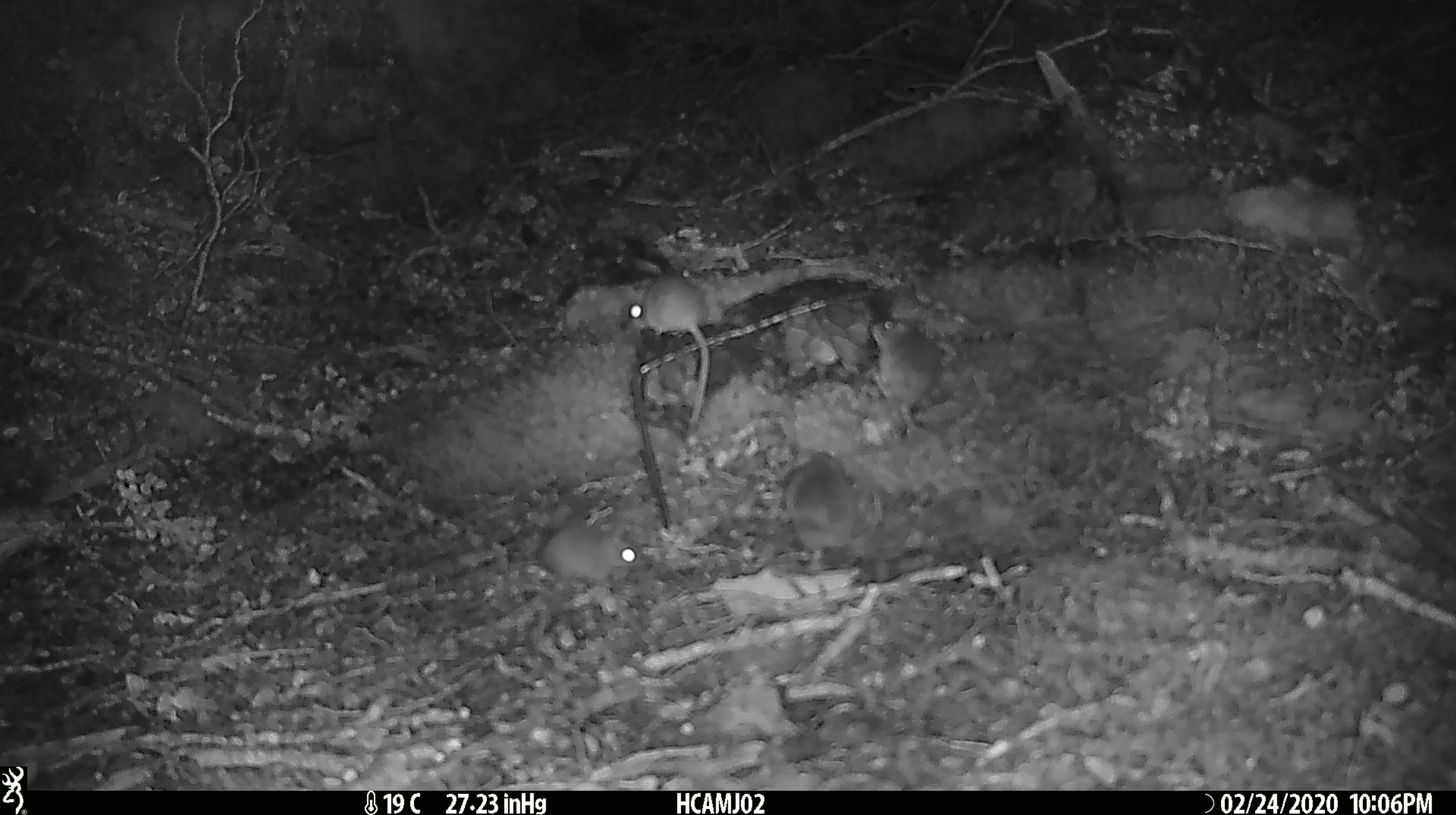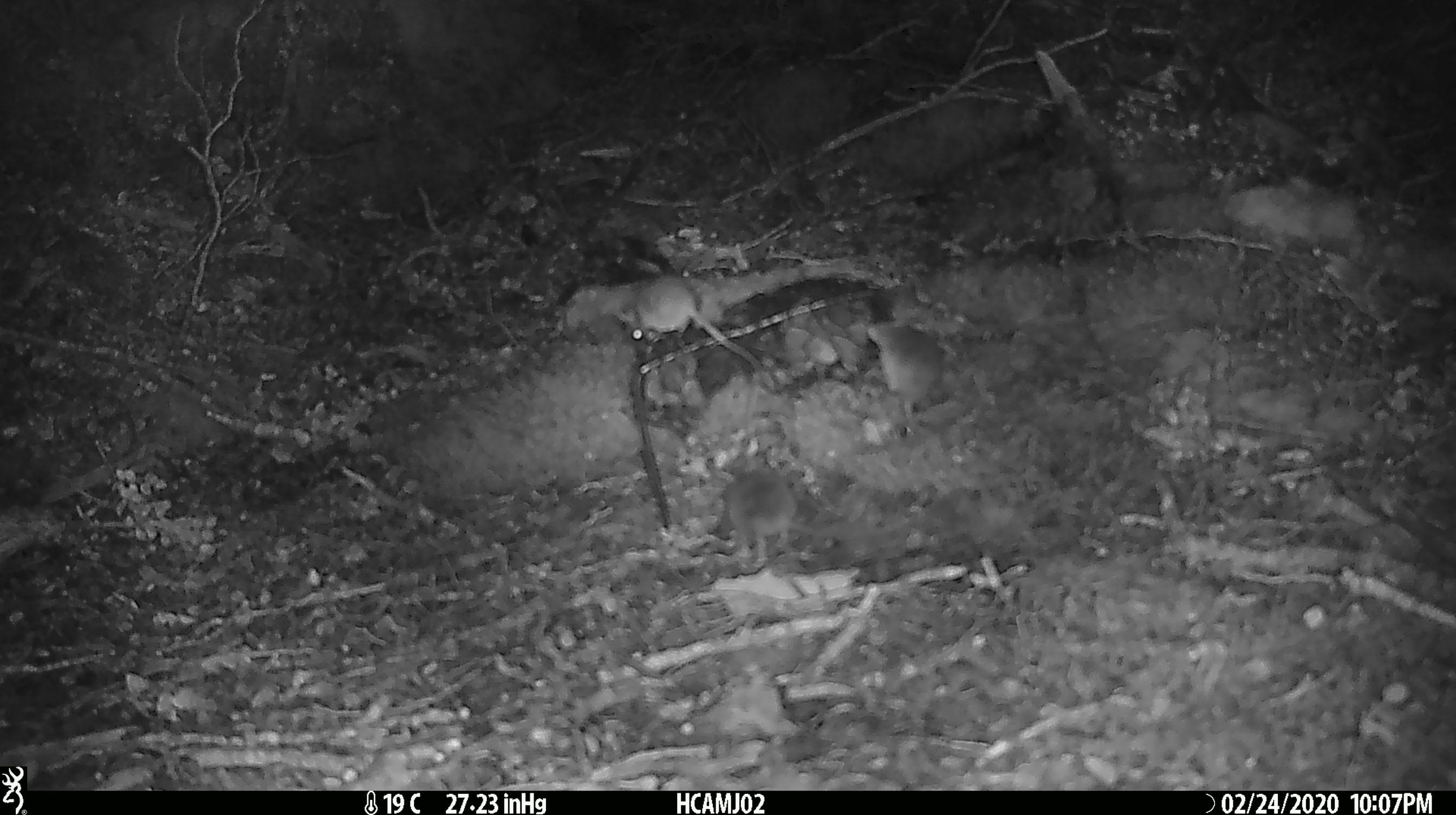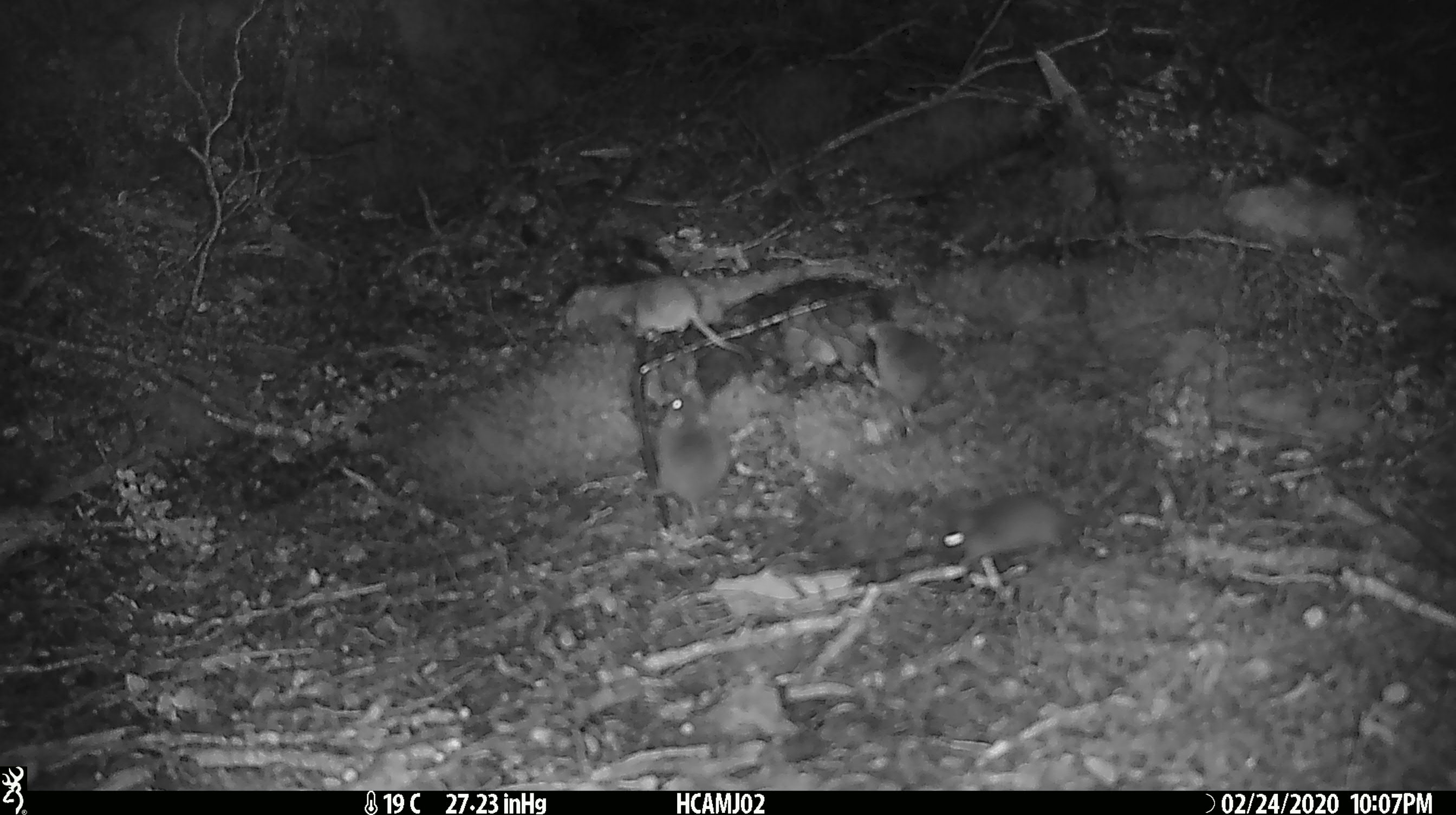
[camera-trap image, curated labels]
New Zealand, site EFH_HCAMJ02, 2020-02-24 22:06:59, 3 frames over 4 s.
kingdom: Animalia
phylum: Chordata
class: Mammalia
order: Rodentia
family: Muridae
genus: Mus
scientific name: Mus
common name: mouse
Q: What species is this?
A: Mouse (Mus).